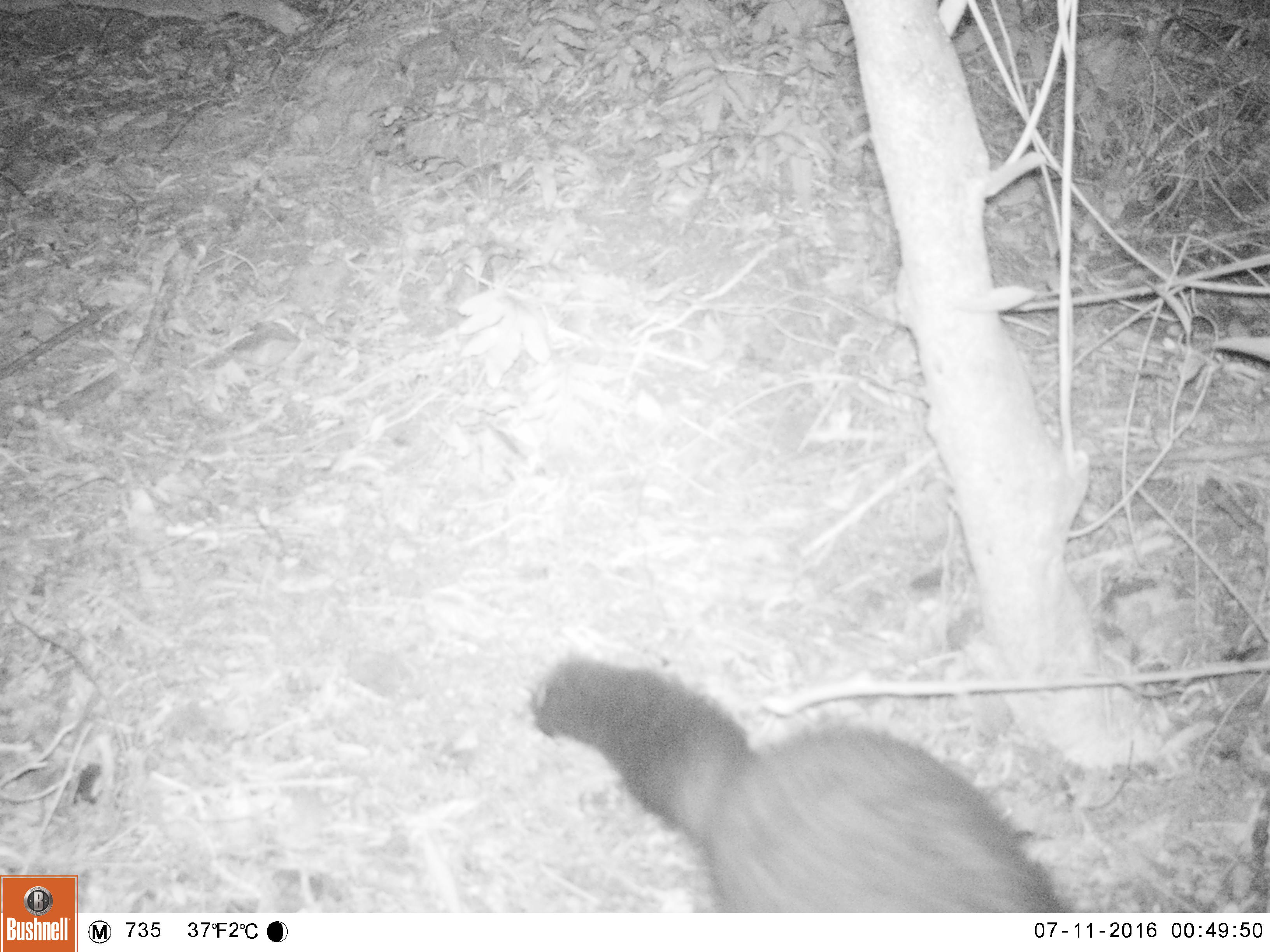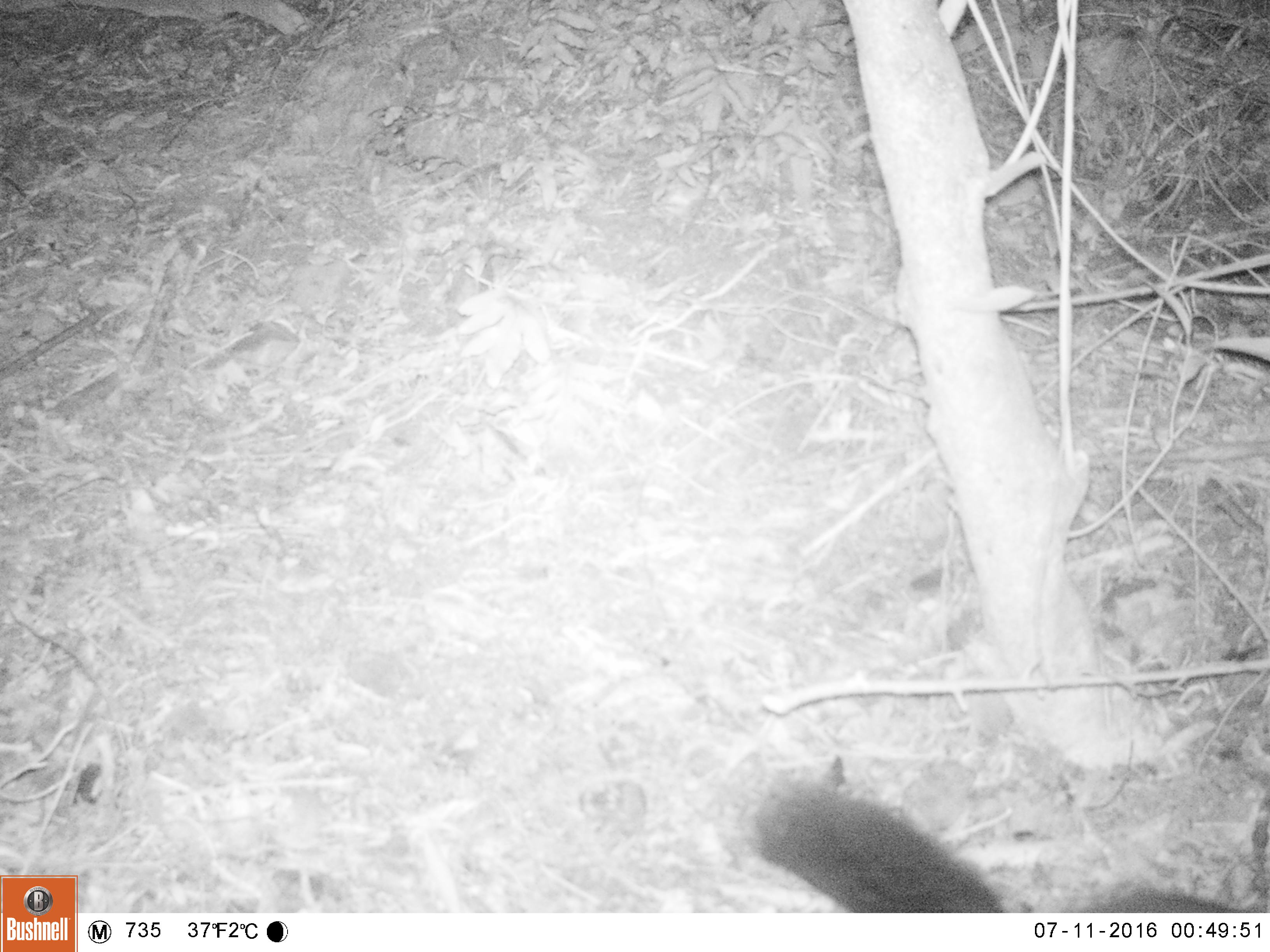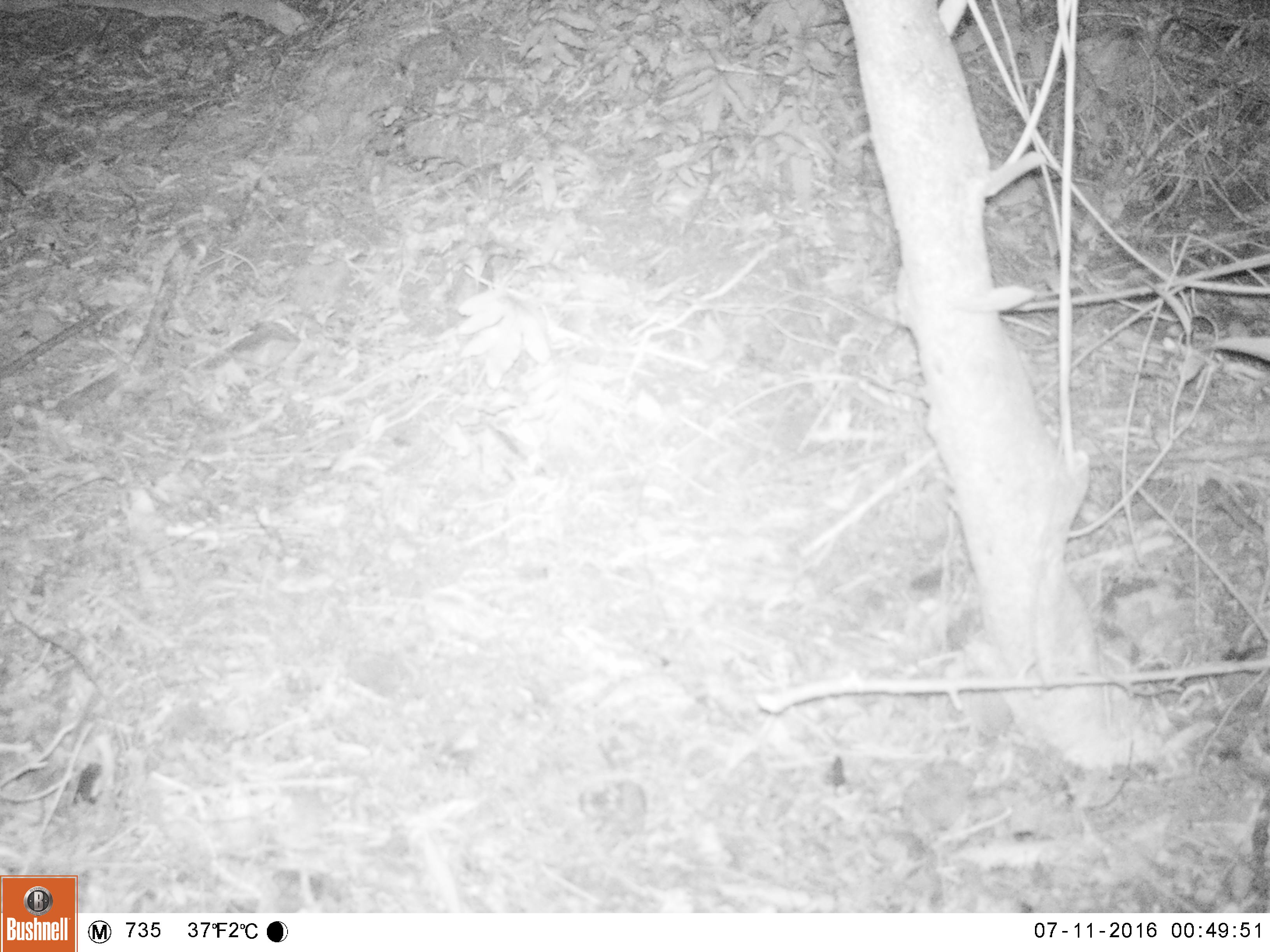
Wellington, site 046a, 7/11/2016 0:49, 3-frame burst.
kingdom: Animalia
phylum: Chordata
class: Mammalia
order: Didelphimorphia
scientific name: Didelphimorphia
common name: possum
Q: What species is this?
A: Possum (Didelphimorphia).